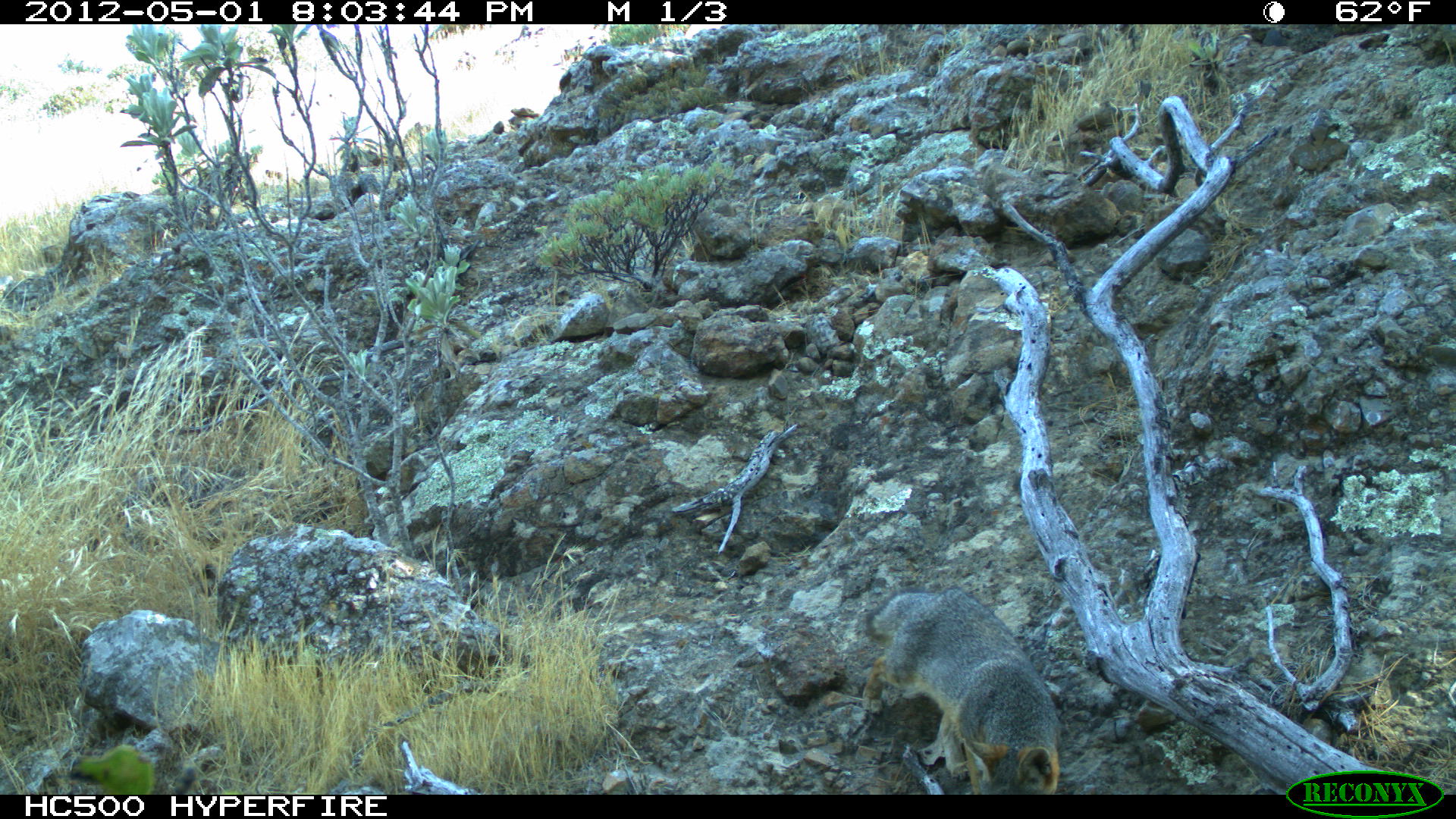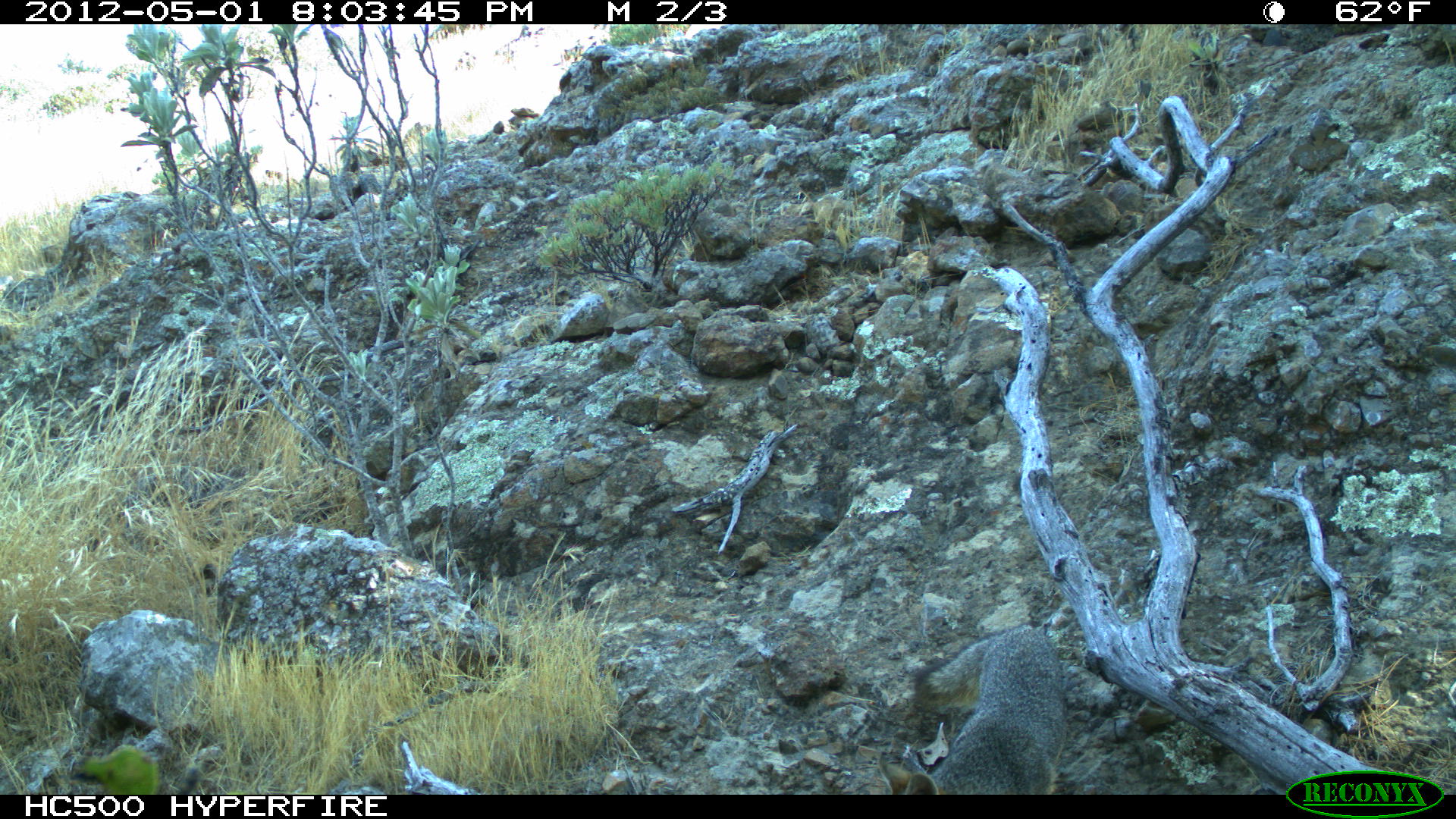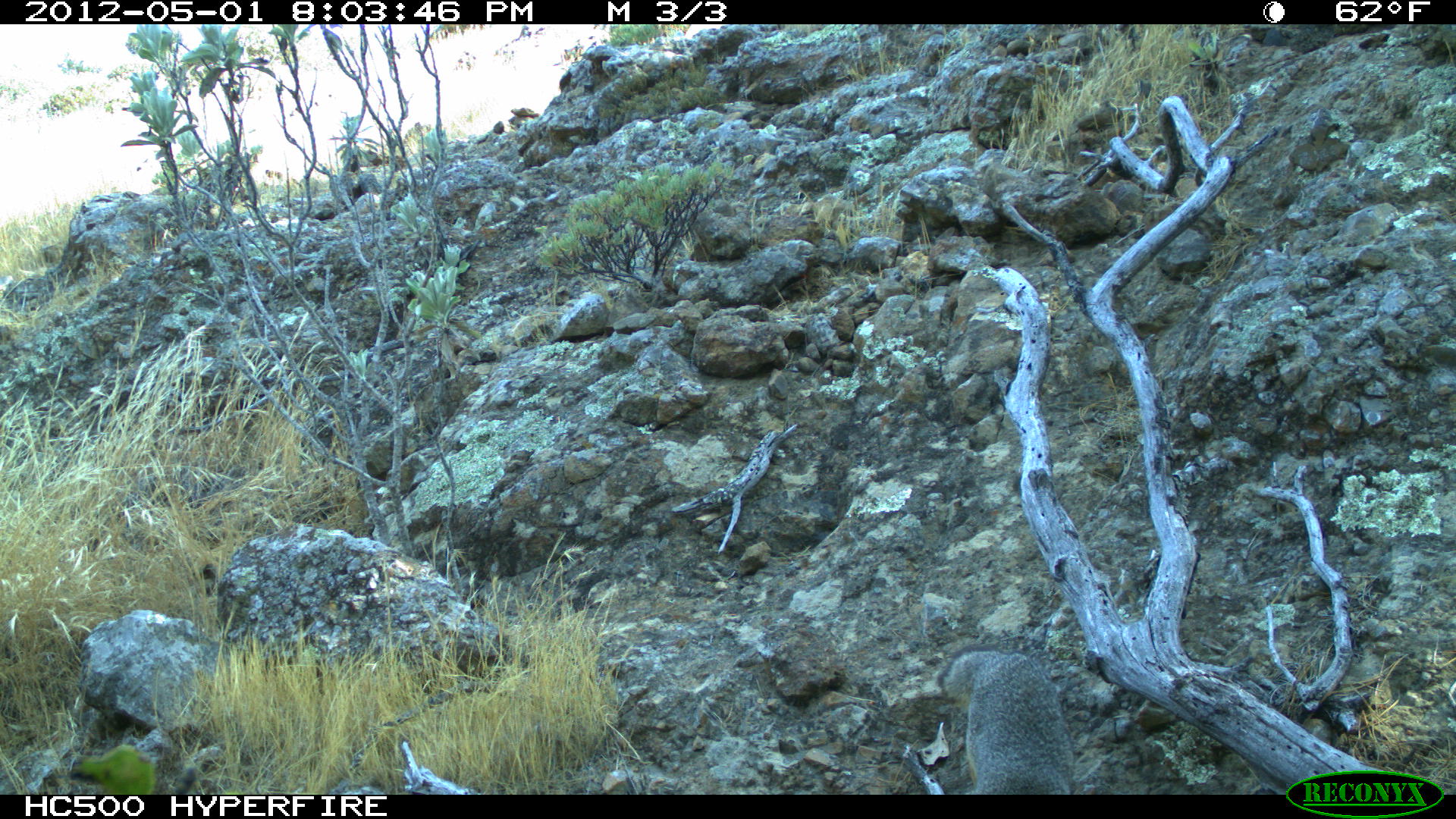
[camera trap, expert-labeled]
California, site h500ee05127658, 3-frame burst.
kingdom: Animalia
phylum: Chordata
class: Mammalia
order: Carnivora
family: Canidae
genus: Urocyon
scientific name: Urocyon littoralis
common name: island fox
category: fox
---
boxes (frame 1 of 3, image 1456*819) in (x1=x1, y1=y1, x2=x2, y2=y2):
fox: (x1=866, y1=588, x2=1059, y2=794)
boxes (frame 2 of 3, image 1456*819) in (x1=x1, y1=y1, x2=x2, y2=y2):
fox: (x1=877, y1=623, x2=1067, y2=793)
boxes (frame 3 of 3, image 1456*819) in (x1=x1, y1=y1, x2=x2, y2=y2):
fox: (x1=935, y1=643, x2=1075, y2=794)